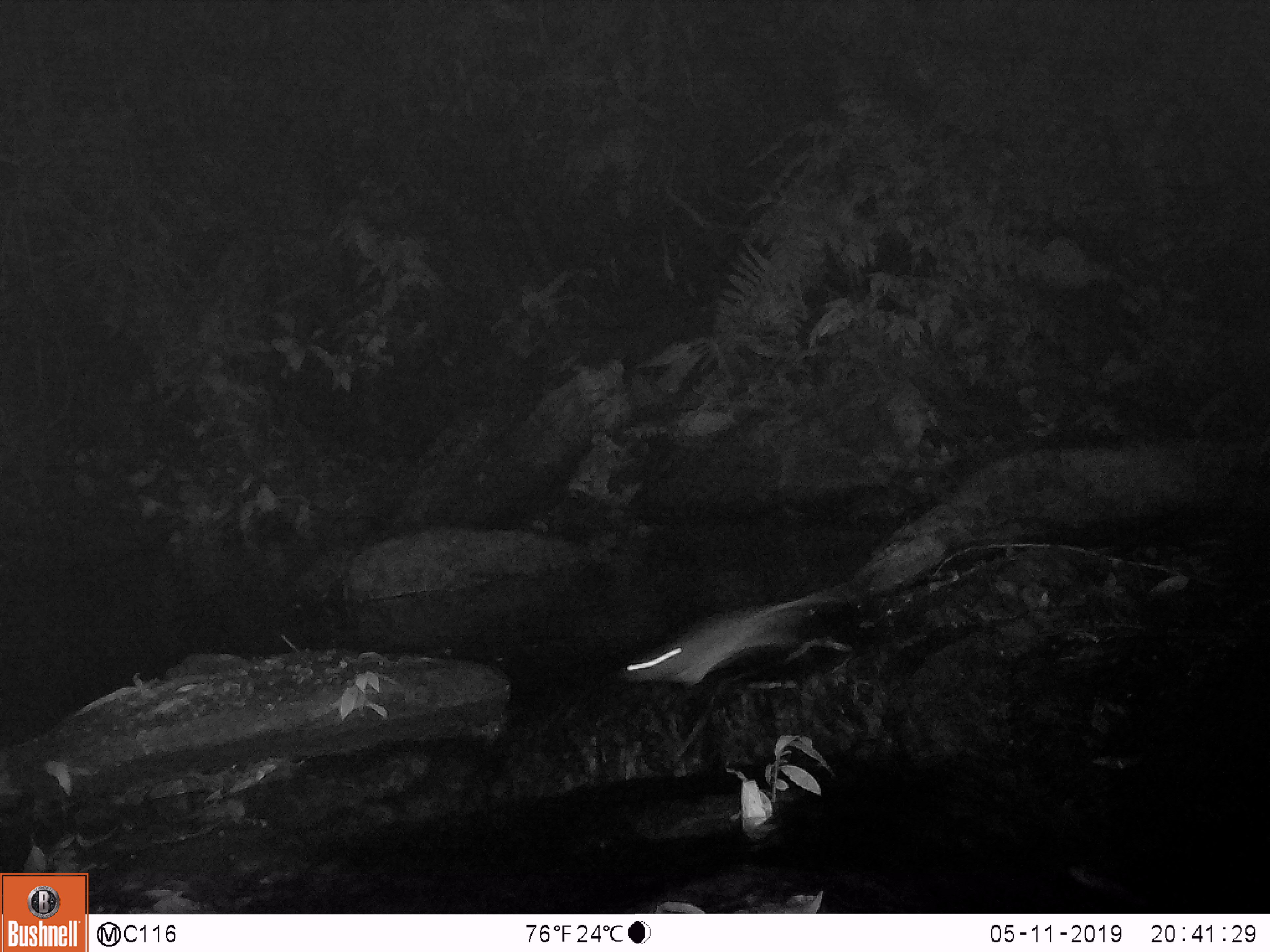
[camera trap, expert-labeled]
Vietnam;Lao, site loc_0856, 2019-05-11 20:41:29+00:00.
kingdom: Animalia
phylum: Chordata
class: Mammalia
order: Rodentia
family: Muridae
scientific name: Muridae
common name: old-world mice and rats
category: unidentified murid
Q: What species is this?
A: Unidentified murid (old-world mice and rats) (Muridae).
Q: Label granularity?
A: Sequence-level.